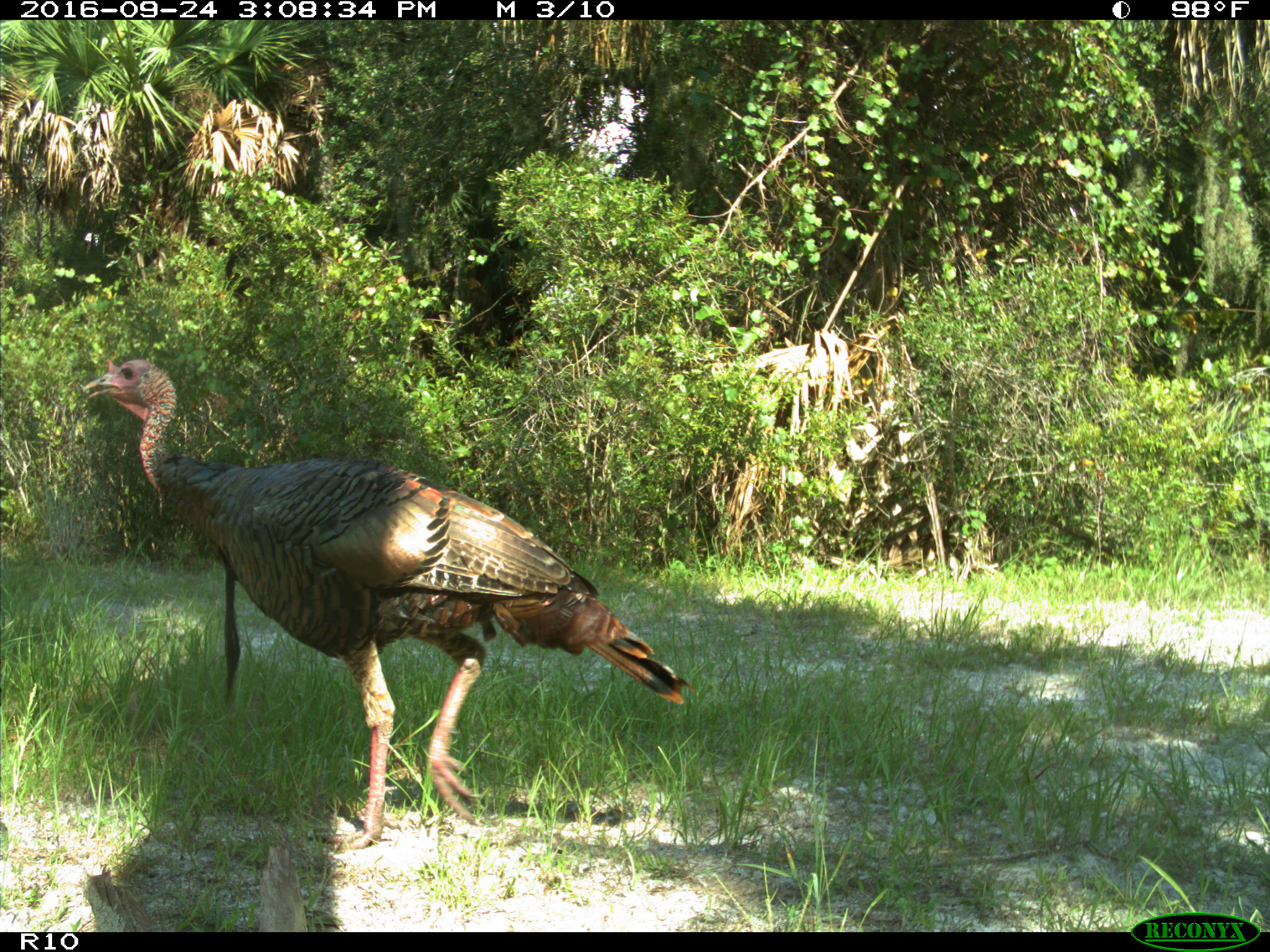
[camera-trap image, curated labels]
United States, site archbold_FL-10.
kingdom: Animalia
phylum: Chordata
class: Aves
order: Galliformes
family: Phasianidae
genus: Meleagris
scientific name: Meleagris gallopavo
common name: wild turkey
Meleagris gallopavo (wild turkey).